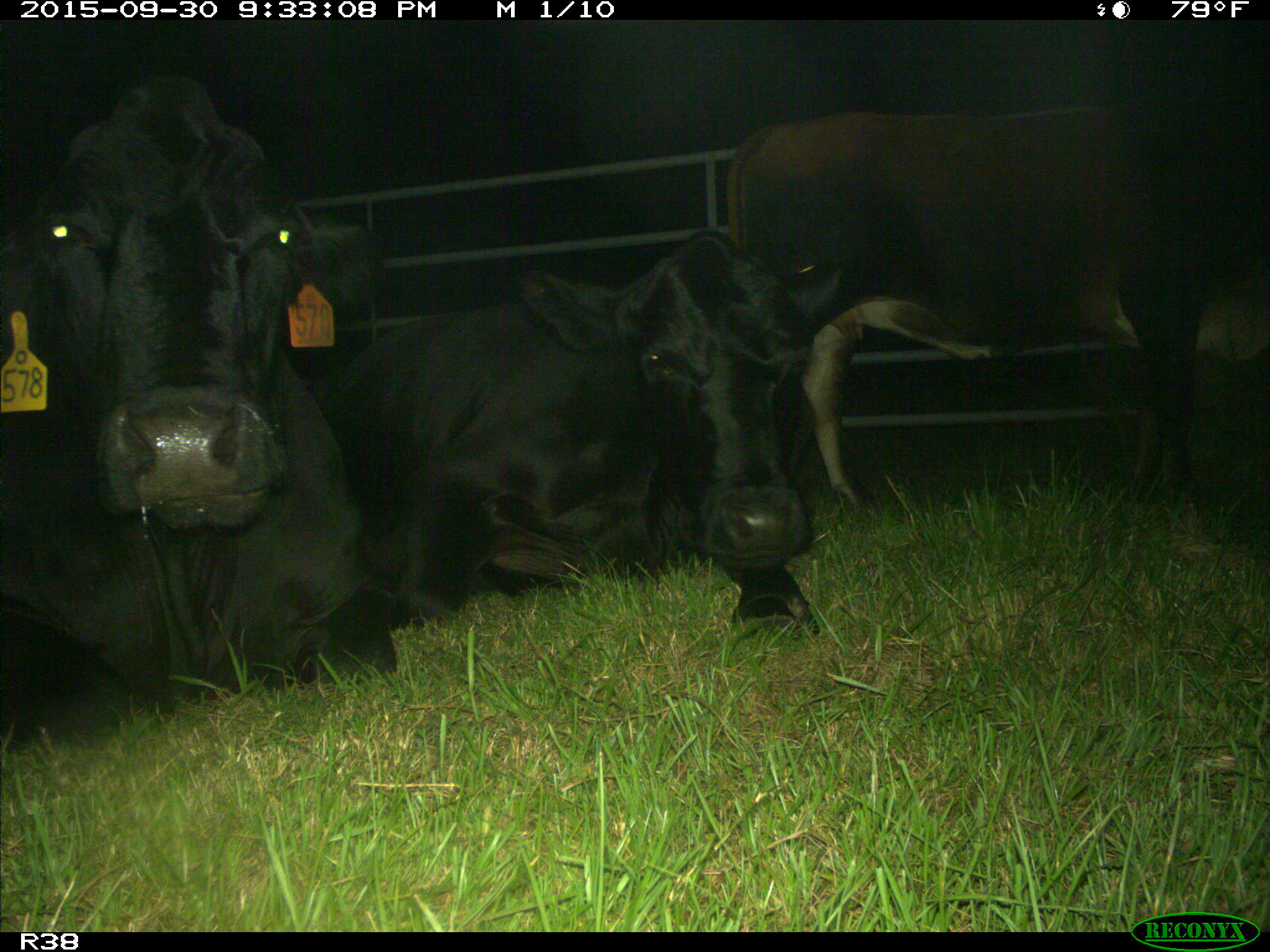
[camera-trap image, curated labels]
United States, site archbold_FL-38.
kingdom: Animalia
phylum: Chordata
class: Mammalia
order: Artiodactyla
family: Bovidae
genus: Bos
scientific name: Bos taurus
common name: domestic cow